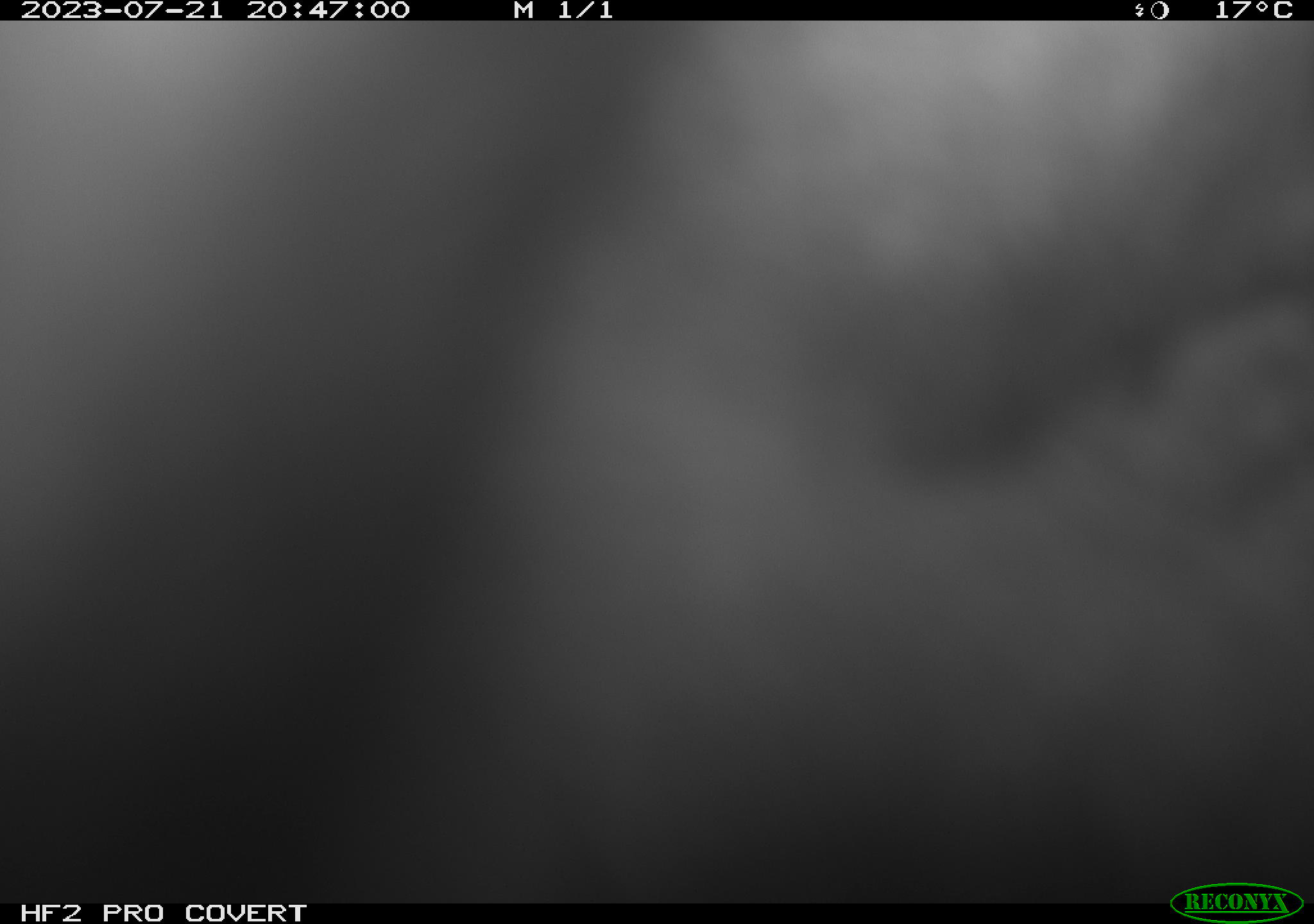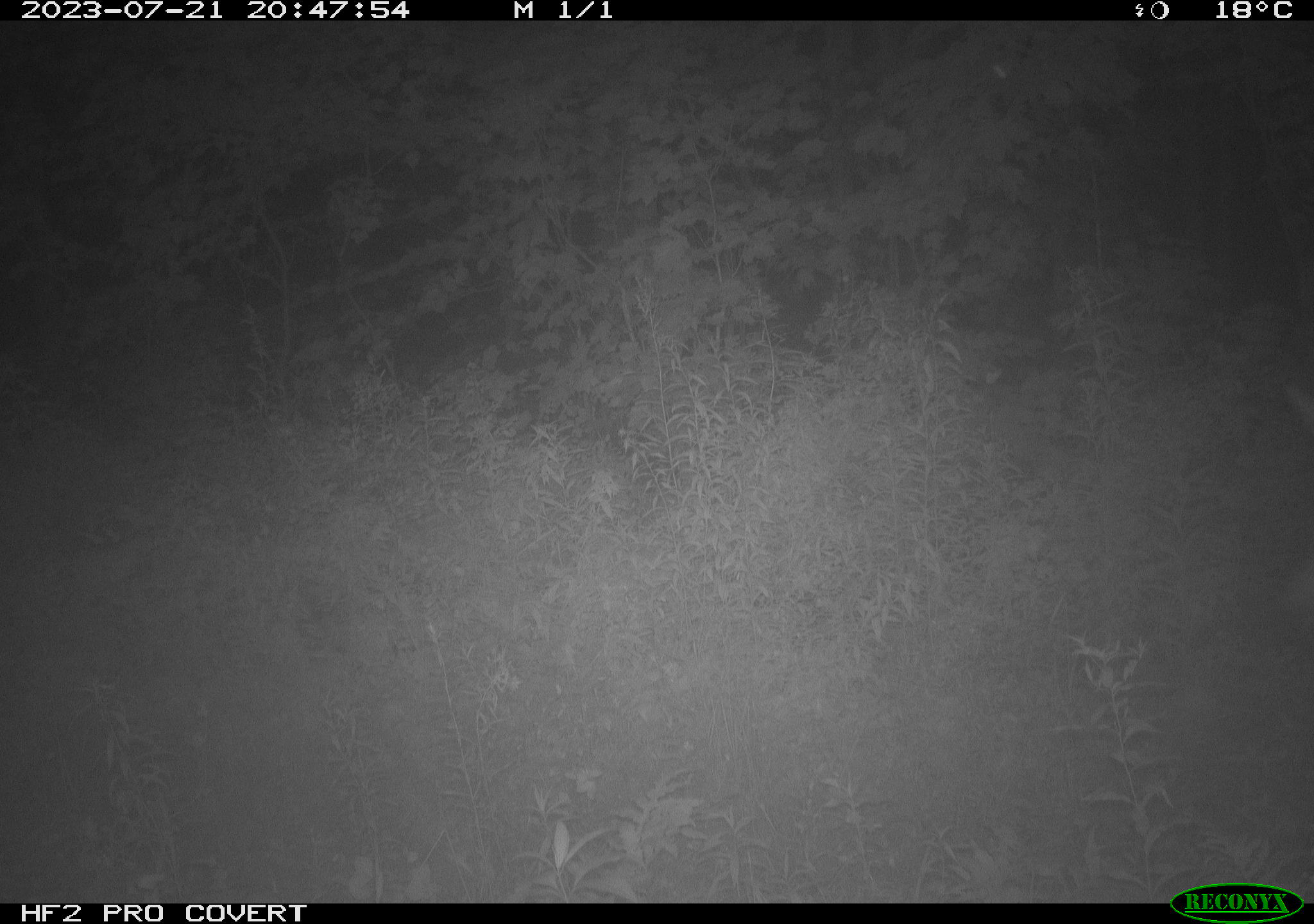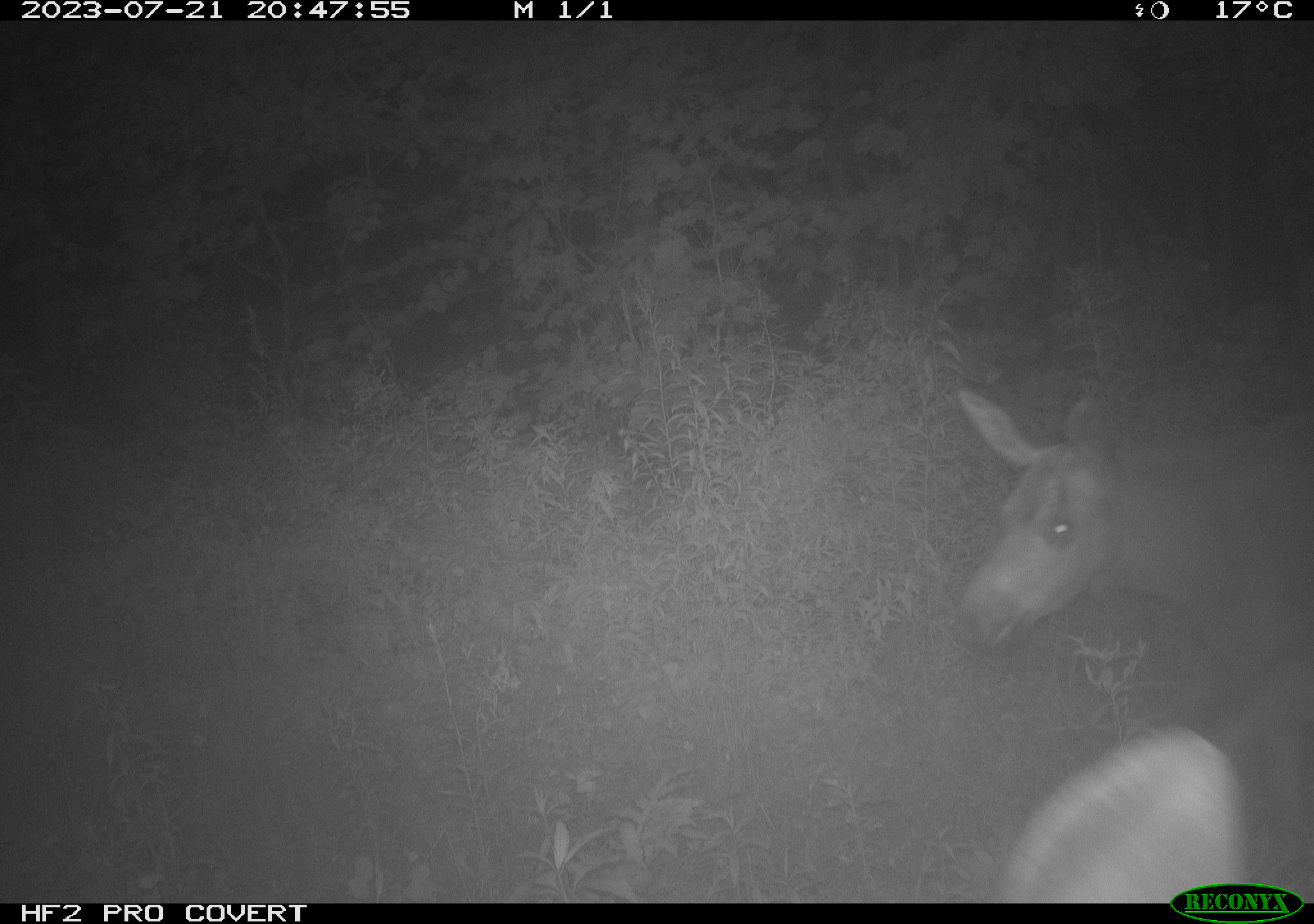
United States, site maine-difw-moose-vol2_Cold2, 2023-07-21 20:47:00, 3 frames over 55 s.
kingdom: Animalia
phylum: Chordata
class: Mammalia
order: Artiodactyla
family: Cervidae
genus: Alces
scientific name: Alces alces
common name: moose